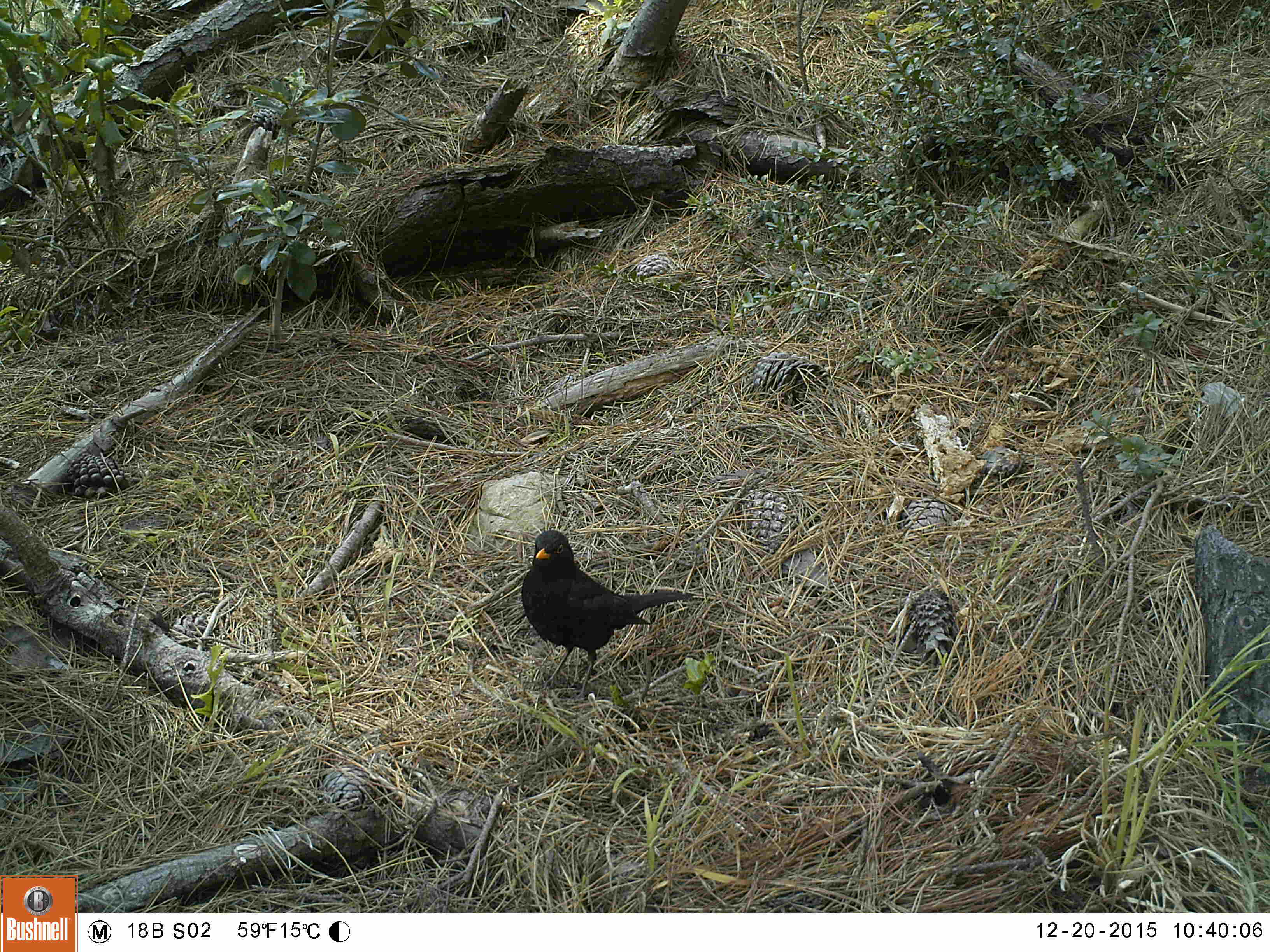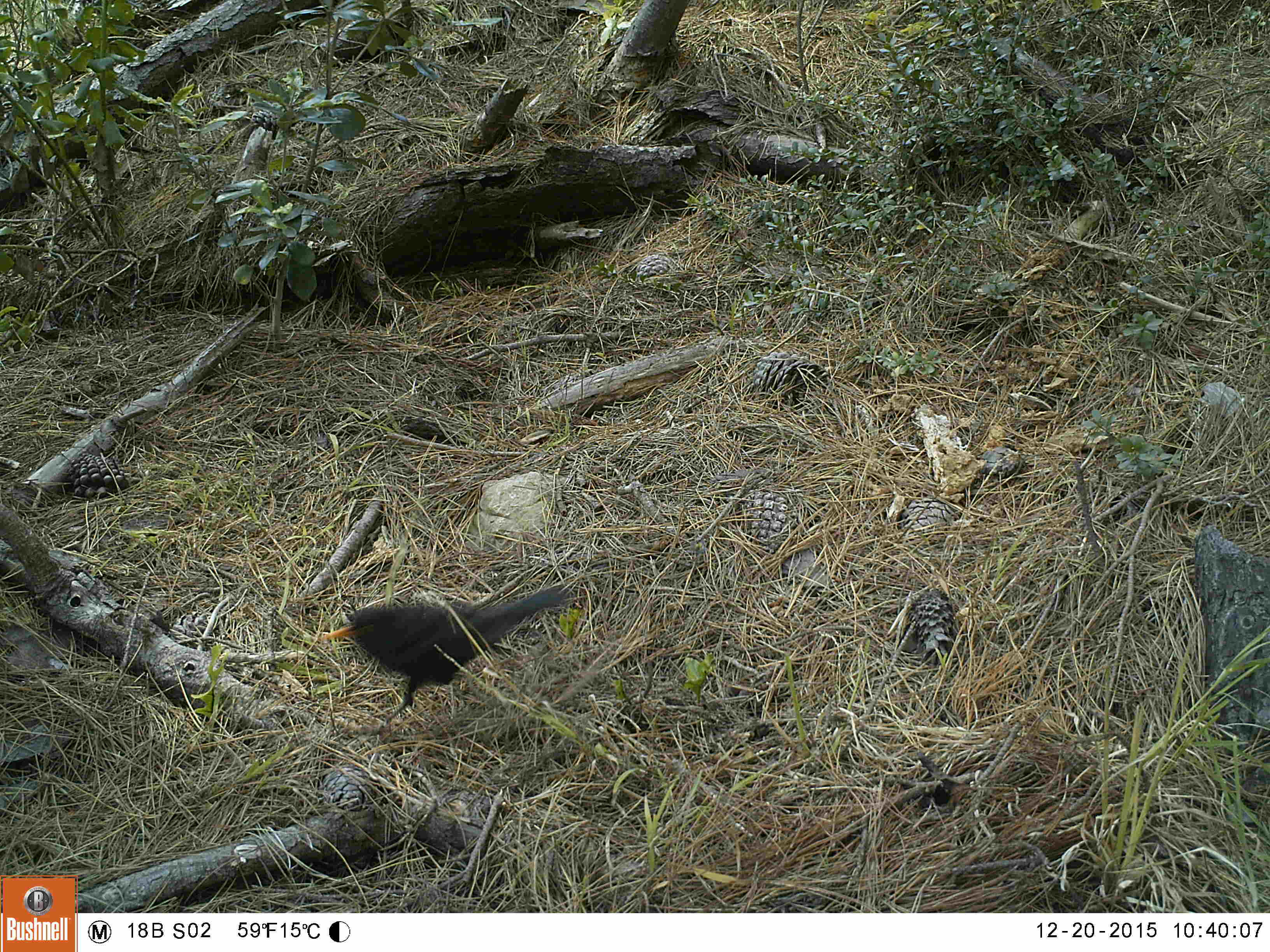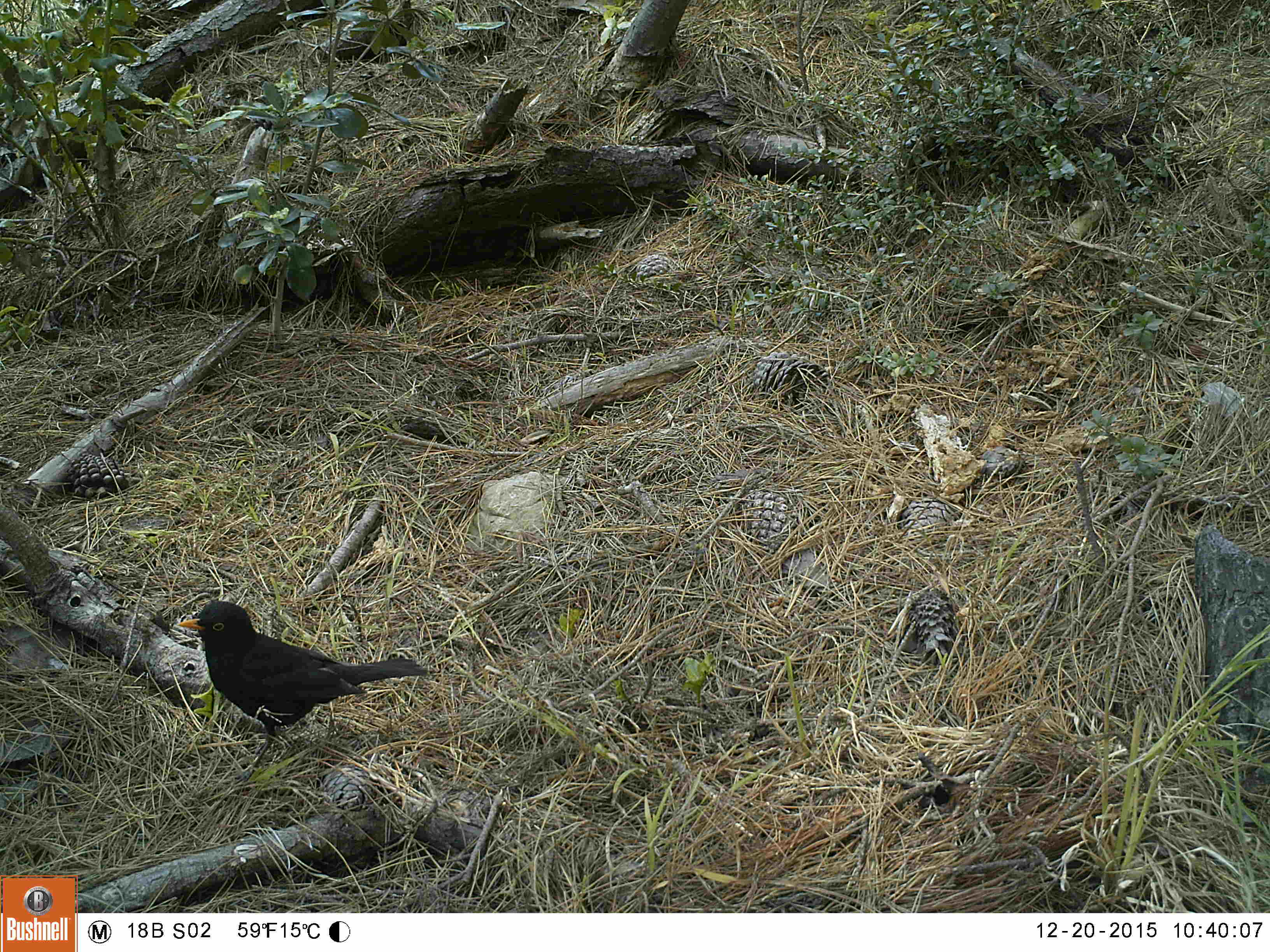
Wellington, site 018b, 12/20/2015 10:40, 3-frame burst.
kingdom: Animalia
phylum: Chordata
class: Aves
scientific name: Aves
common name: bird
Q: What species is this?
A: Bird (Aves).